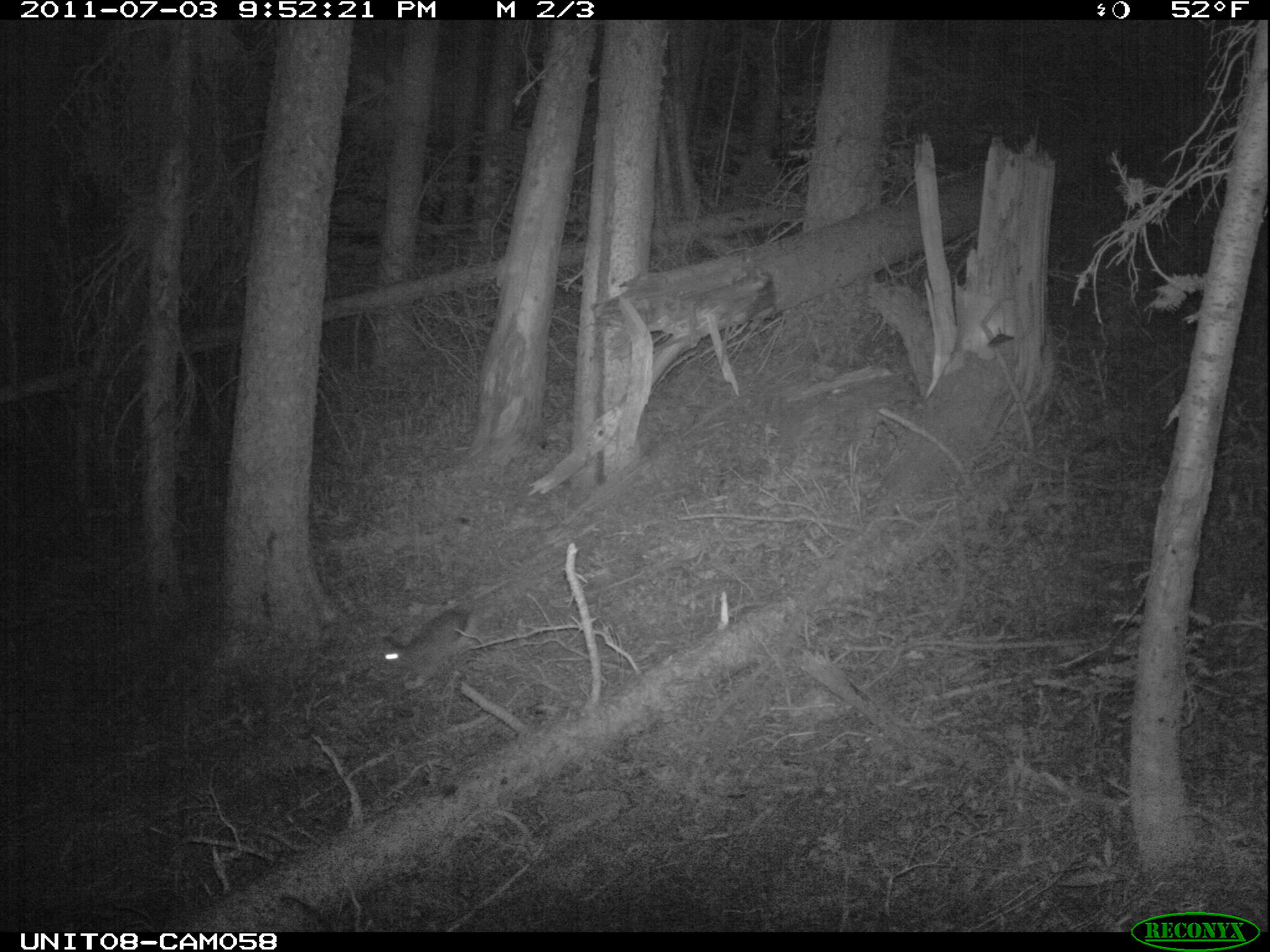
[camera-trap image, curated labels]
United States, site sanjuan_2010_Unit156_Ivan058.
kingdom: Animalia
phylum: Chordata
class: Mammalia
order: Lagomorpha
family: Leporidae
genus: Lepus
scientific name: Lepus americanus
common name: snowshoe hare